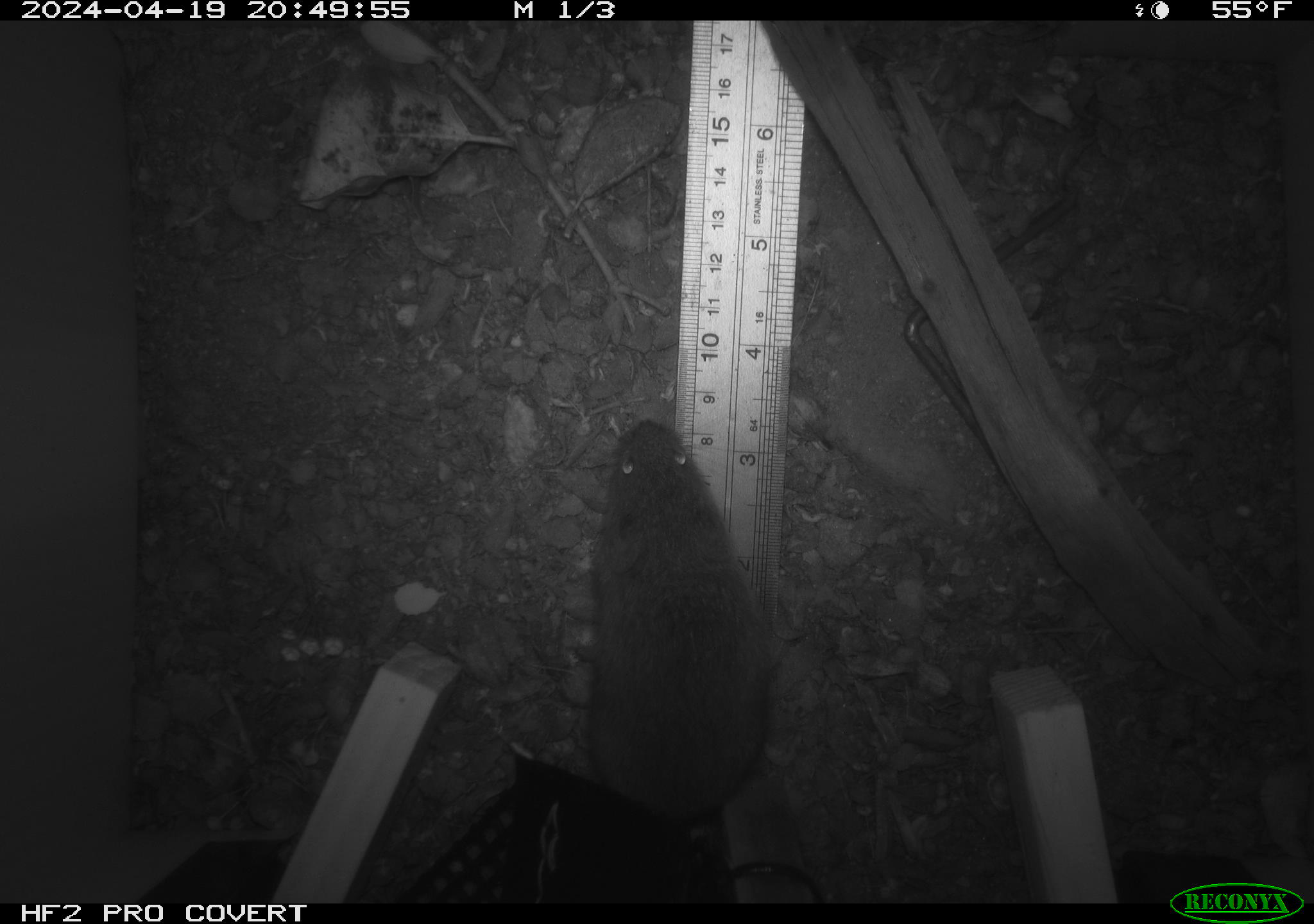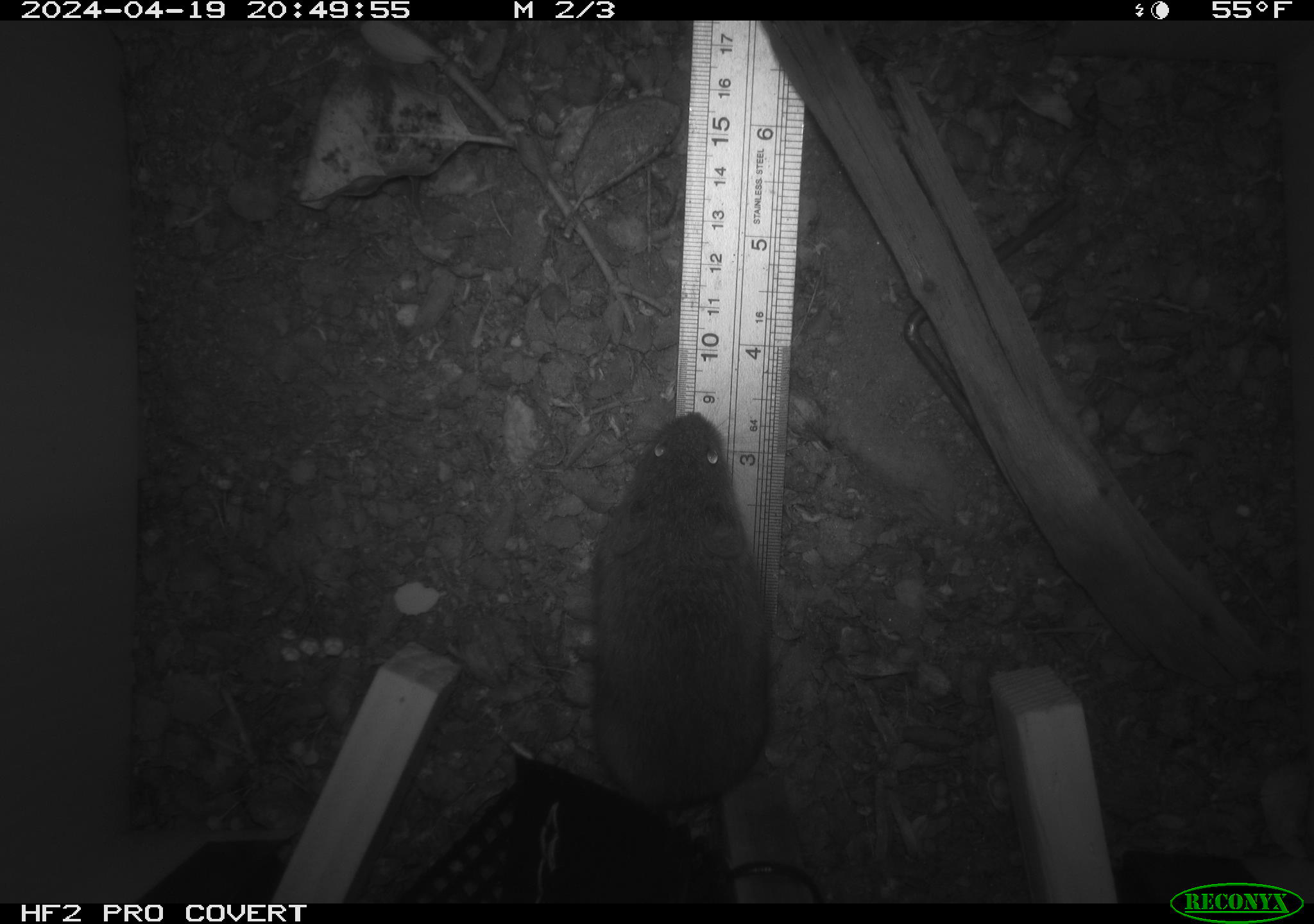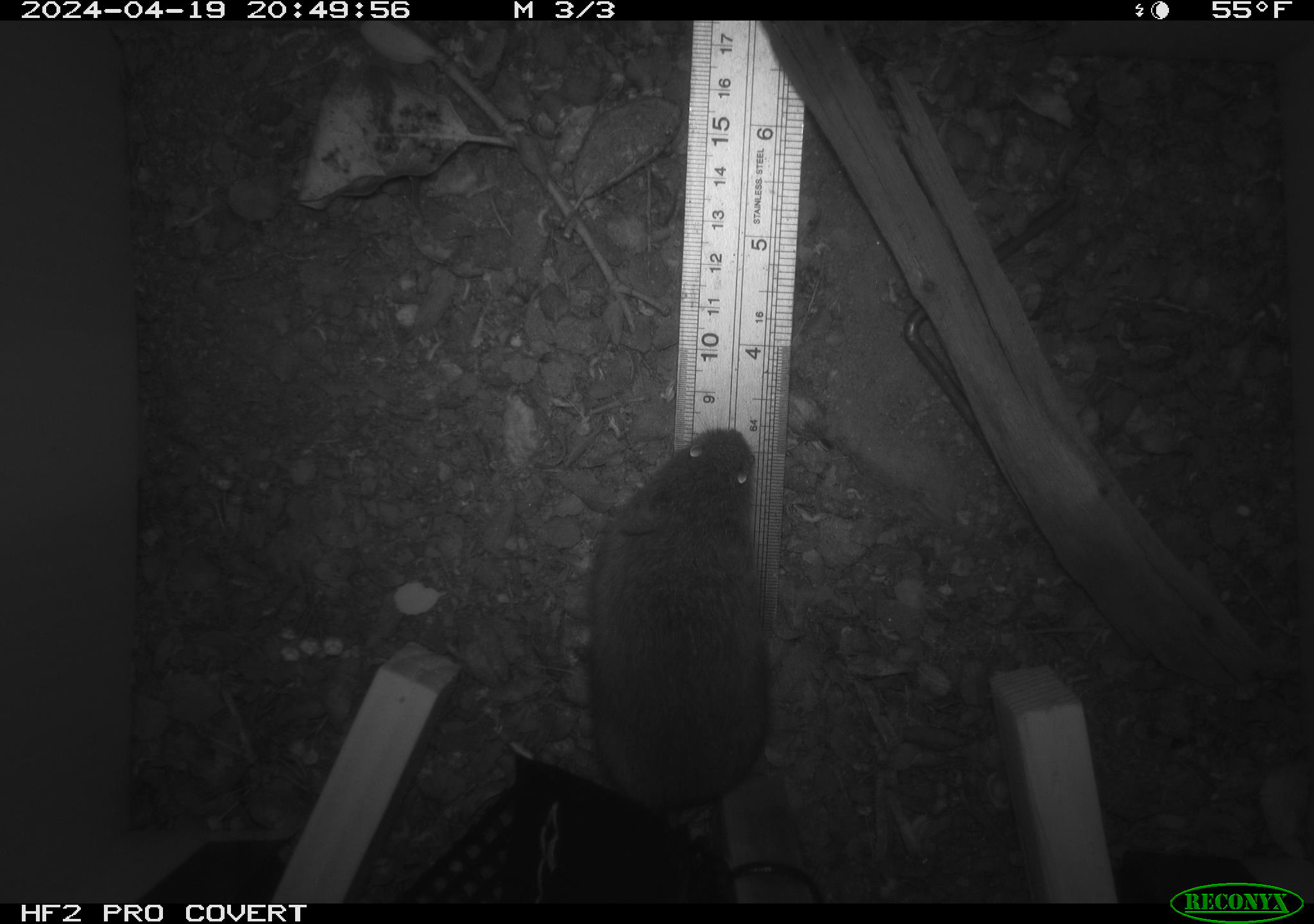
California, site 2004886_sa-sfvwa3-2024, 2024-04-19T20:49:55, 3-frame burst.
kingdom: Animalia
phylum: Chordata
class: Mammalia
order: Rodentia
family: Cricetidae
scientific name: Arvicolinae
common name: voles, lemmings, and muskrats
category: arvicolinae subfamily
Arvicolinae subfamily (voles, lemmings, and muskrats) (Arvicolinae).